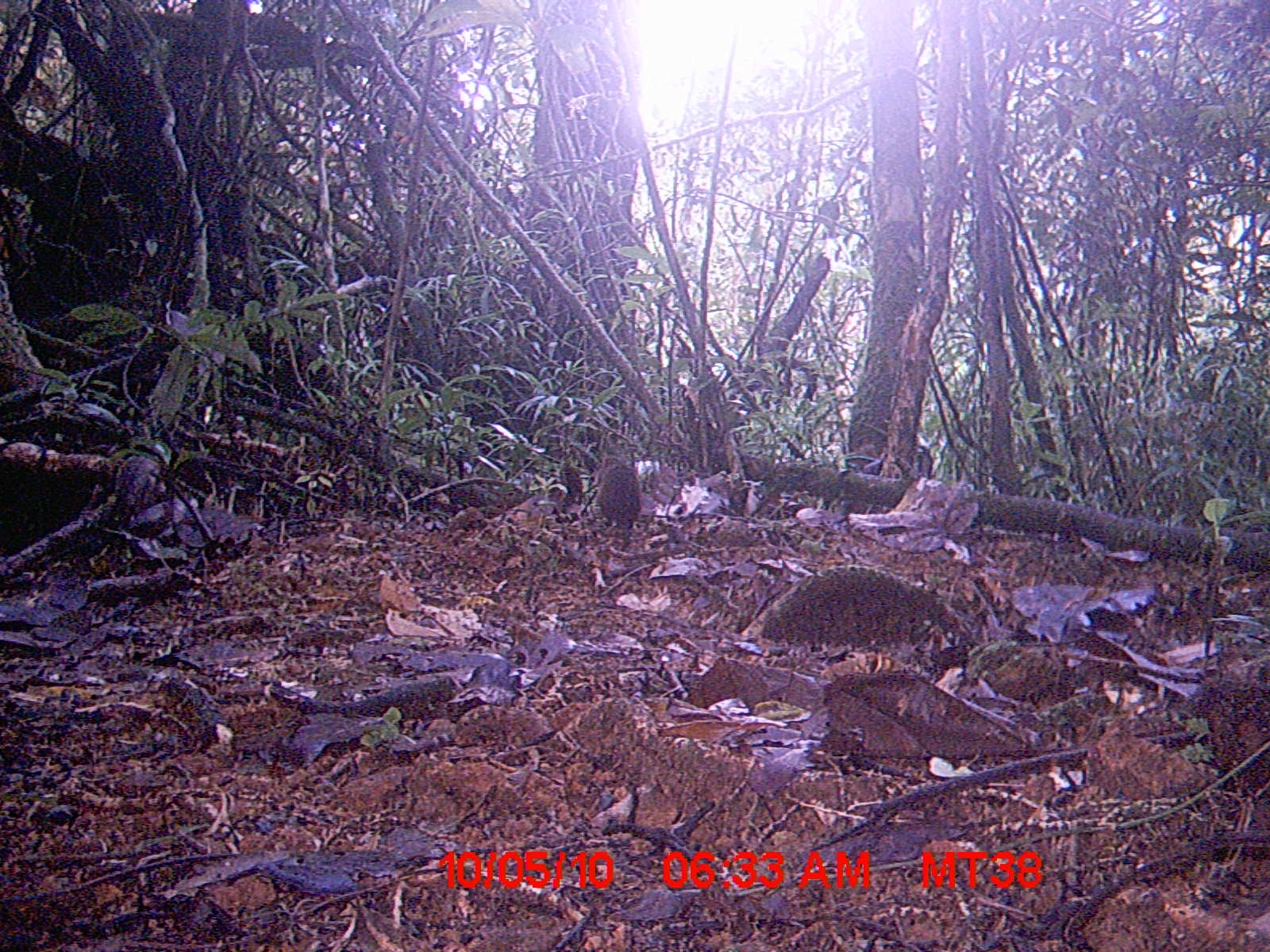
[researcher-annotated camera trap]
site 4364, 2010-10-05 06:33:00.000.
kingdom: Animalia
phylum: Chordata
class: Mammalia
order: Rodentia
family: Muridae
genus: Rattus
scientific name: Rattus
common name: rodent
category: unknown rat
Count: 1.